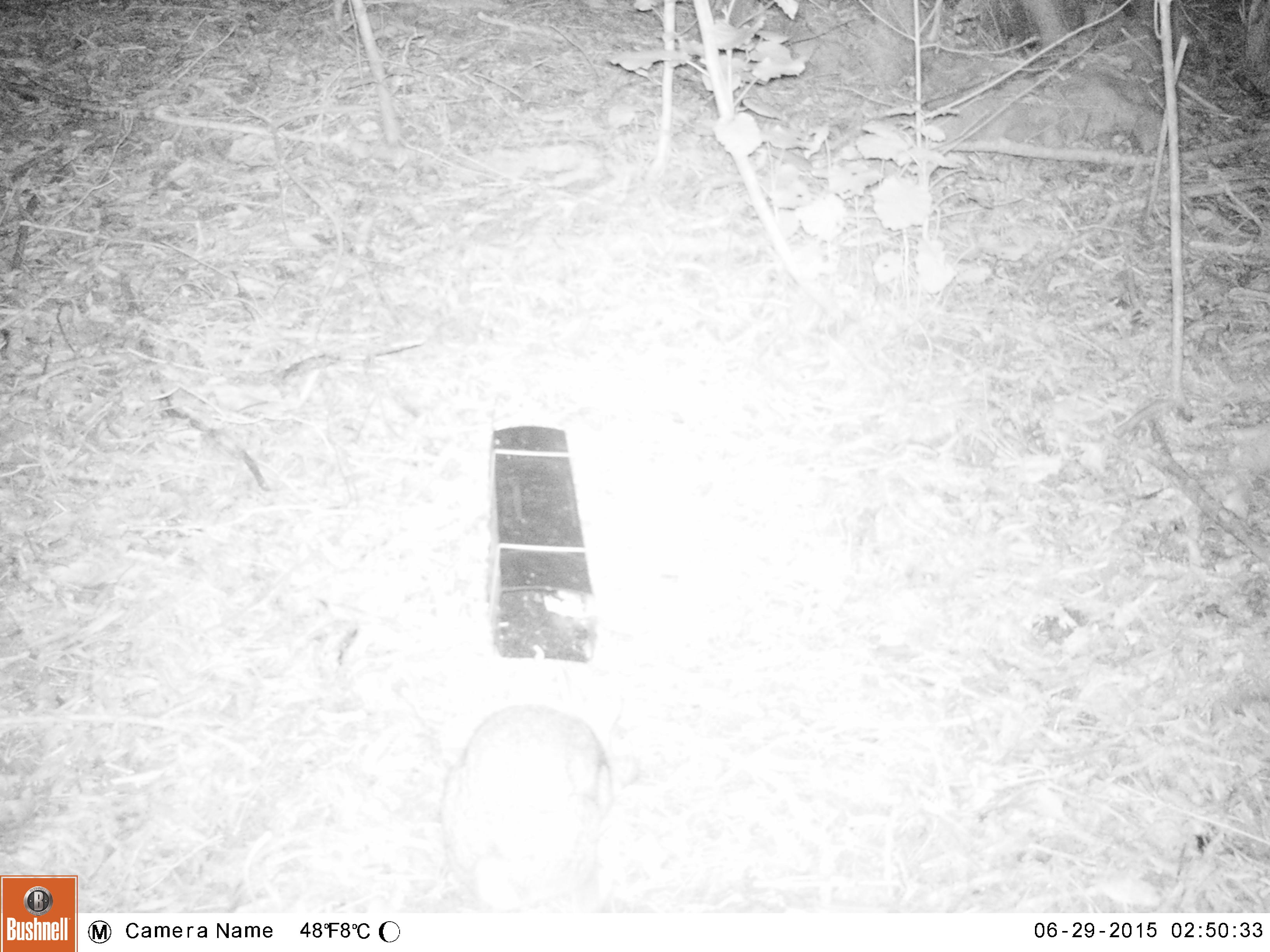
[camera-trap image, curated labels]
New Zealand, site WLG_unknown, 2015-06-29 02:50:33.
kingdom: Animalia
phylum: Chordata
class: Mammalia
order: Lagomorpha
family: Leporidae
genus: Oryctolagus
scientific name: Oryctolagus cuniculus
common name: european rabbit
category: rabbit